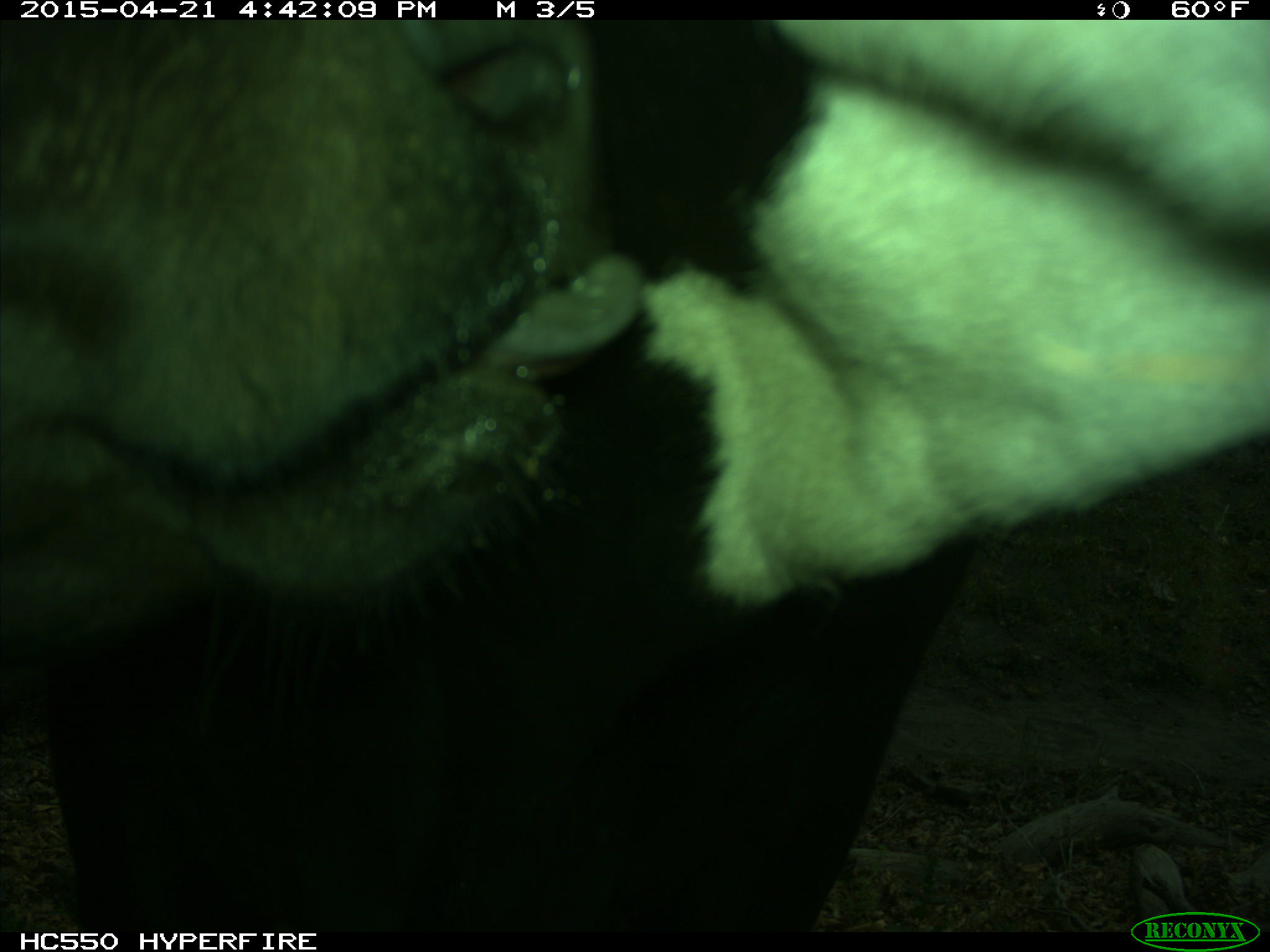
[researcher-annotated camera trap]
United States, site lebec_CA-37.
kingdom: Animalia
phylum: Chordata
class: Mammalia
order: Artiodactyla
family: Bovidae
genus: Bos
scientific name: Bos taurus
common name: domestic cow